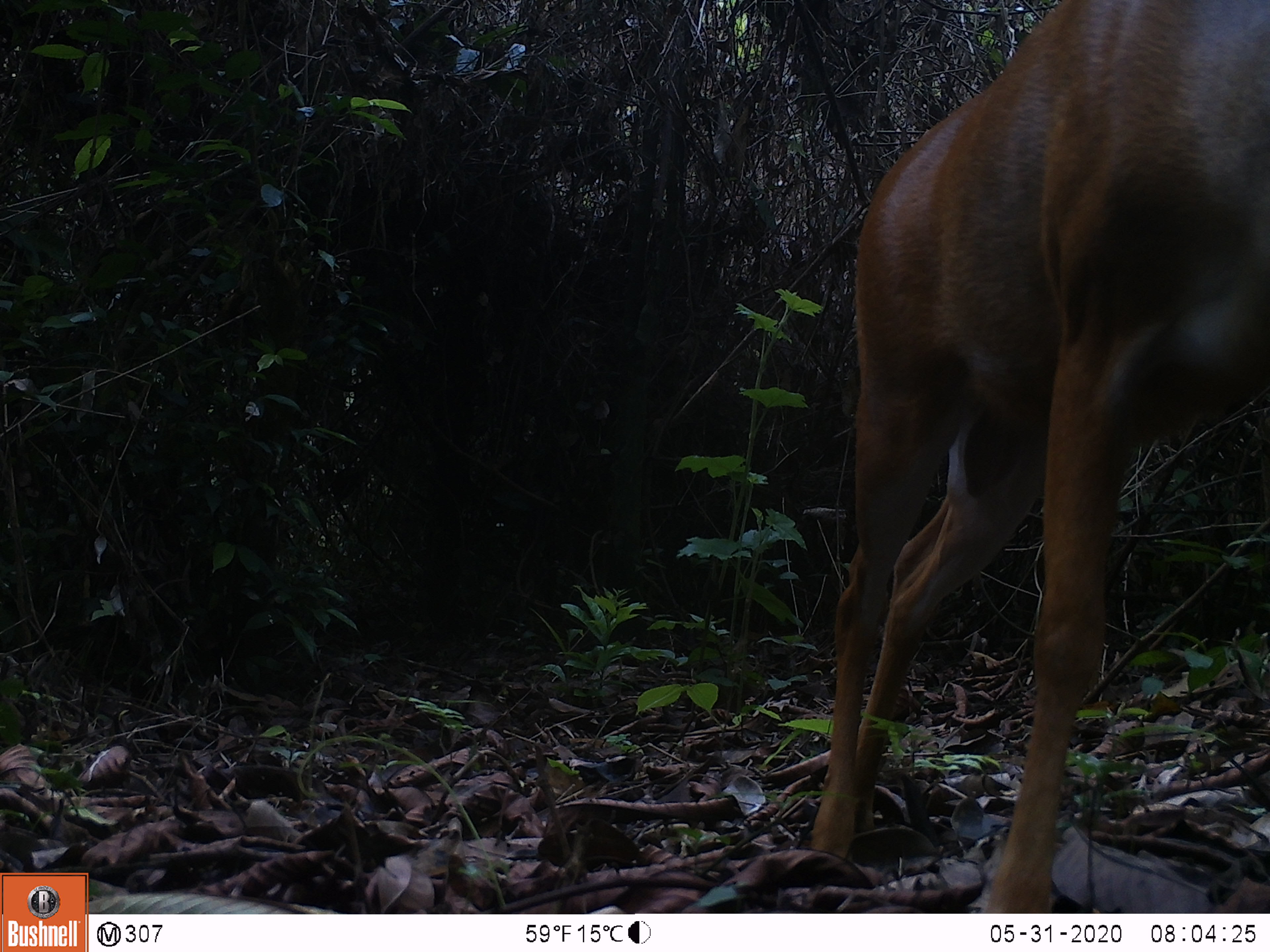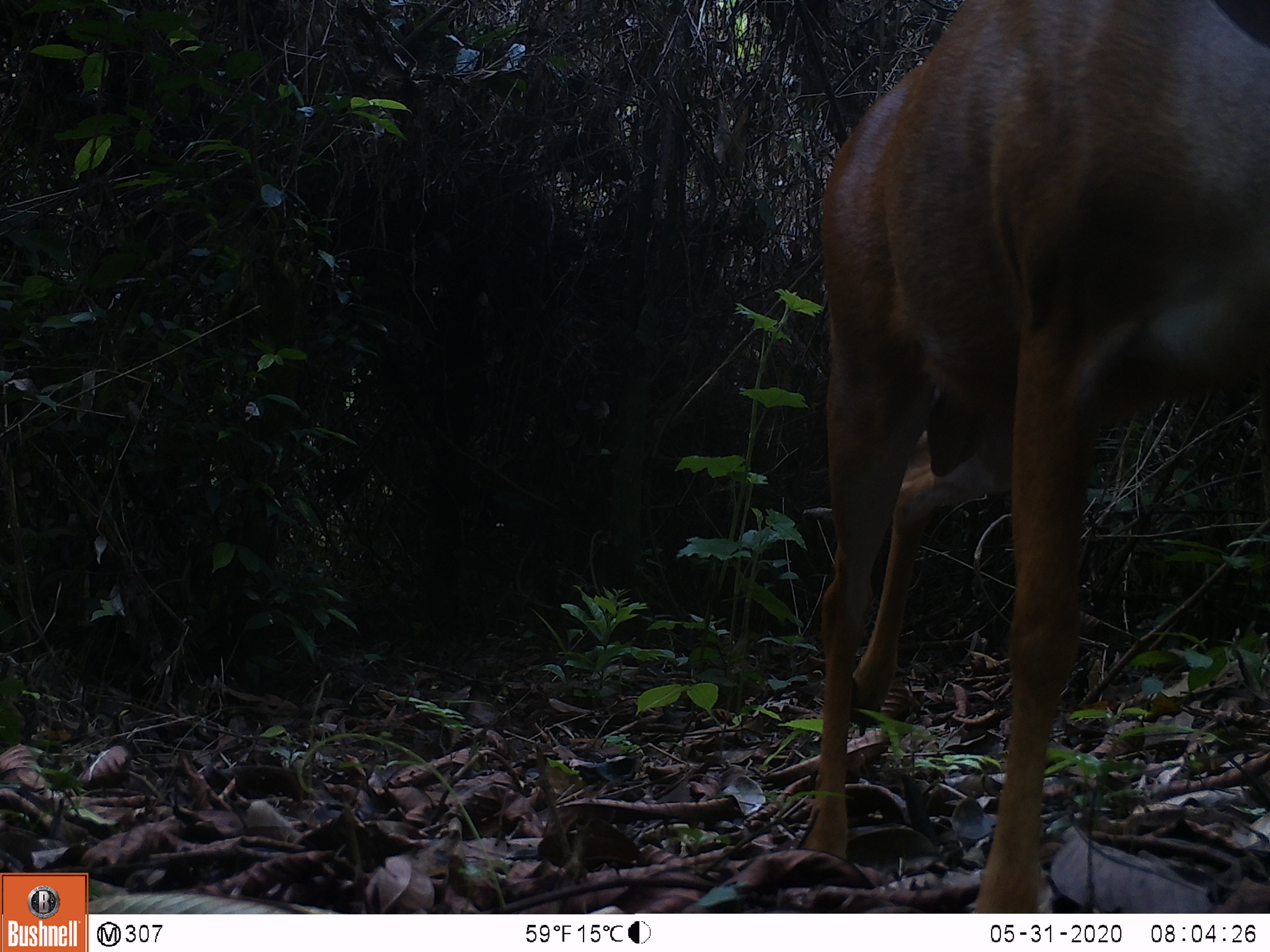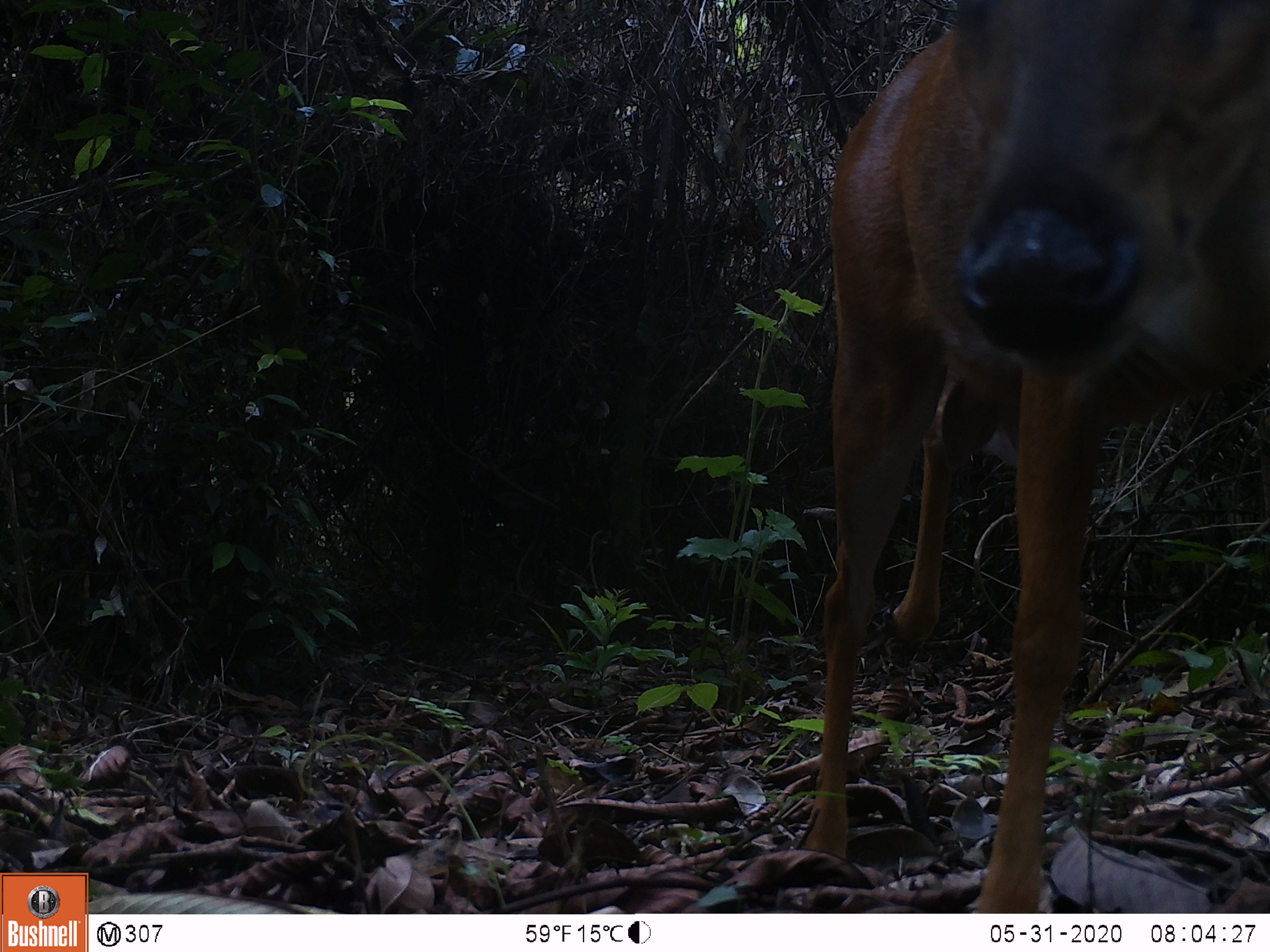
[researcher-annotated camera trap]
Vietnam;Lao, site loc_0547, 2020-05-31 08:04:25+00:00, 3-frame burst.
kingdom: Animalia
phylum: Chordata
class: Mammalia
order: Artiodactyla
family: Cervidae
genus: Muntiacus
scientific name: Muntiacus muntjak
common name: red muntjac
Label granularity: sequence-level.